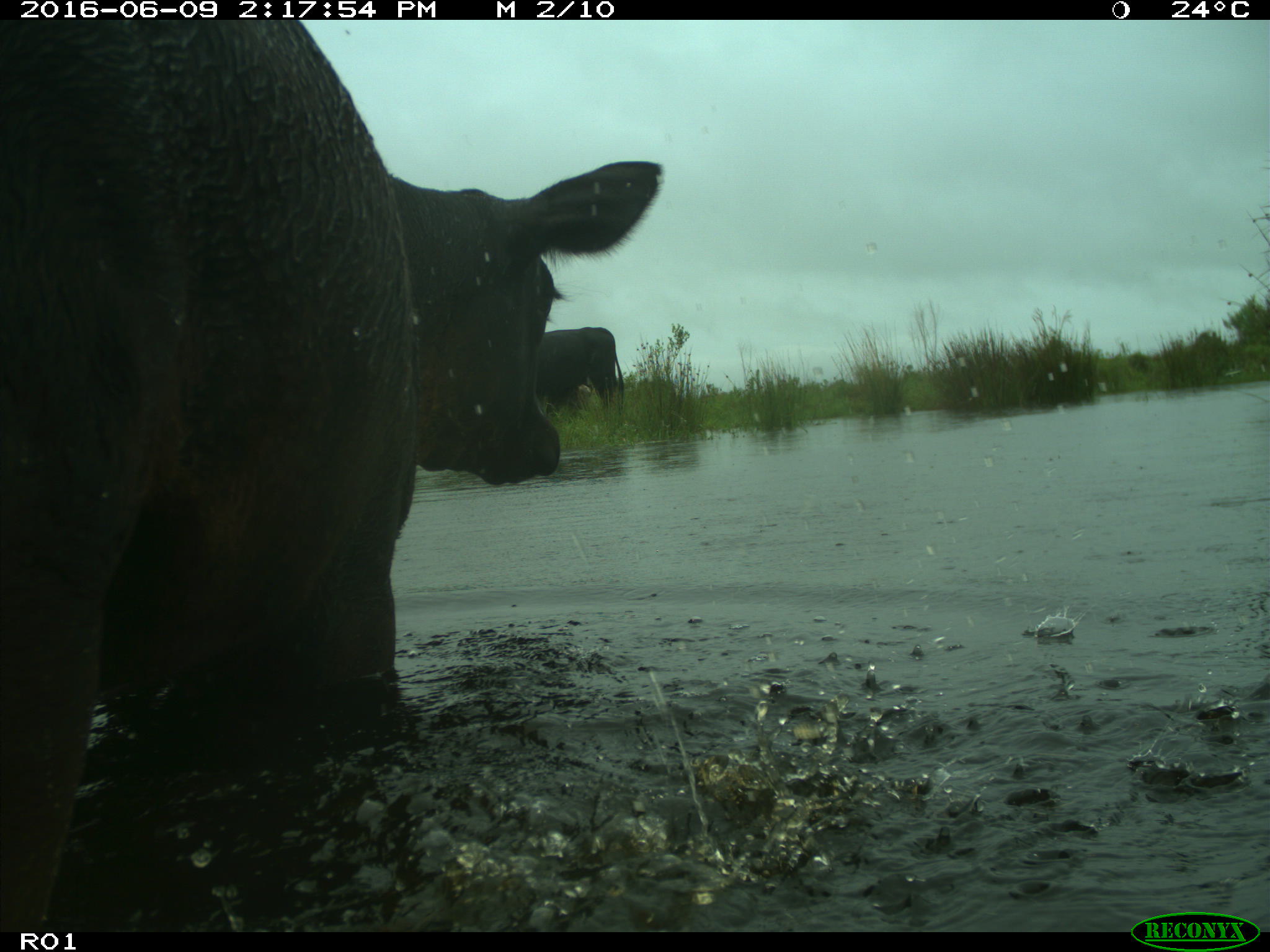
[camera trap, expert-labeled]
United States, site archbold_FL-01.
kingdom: Animalia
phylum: Chordata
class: Mammalia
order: Artiodactyla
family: Bovidae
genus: Bos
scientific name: Bos taurus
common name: domestic cow